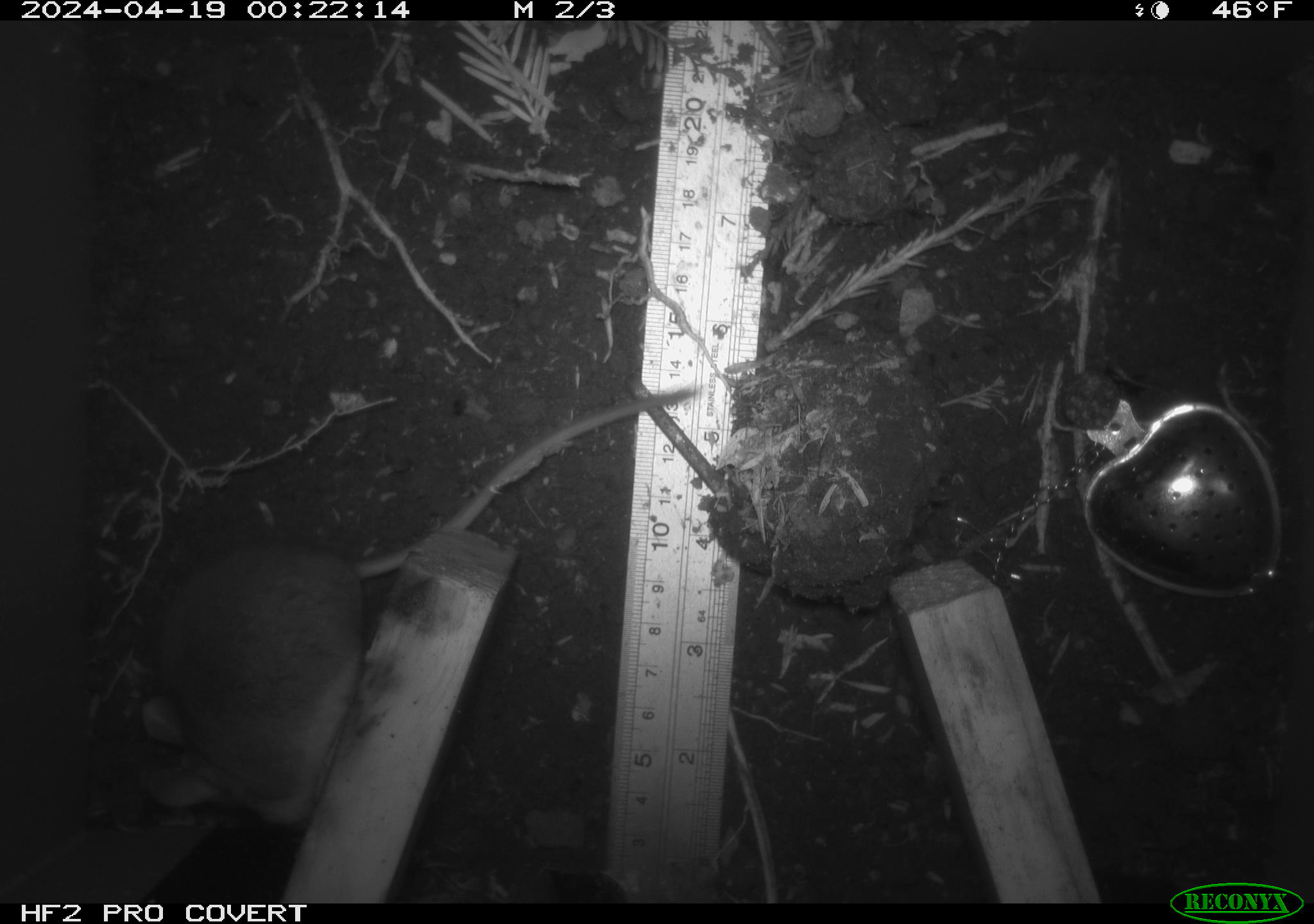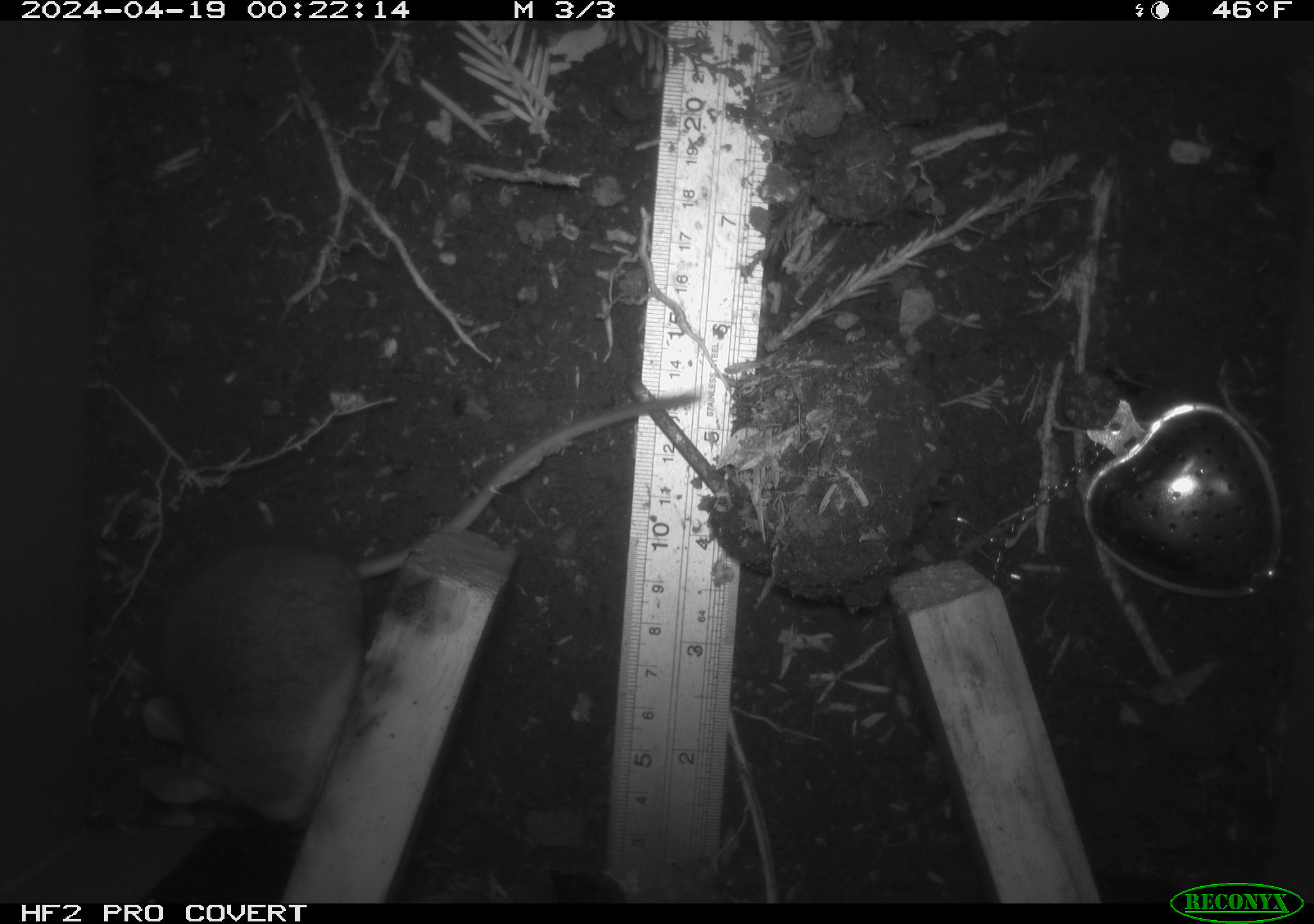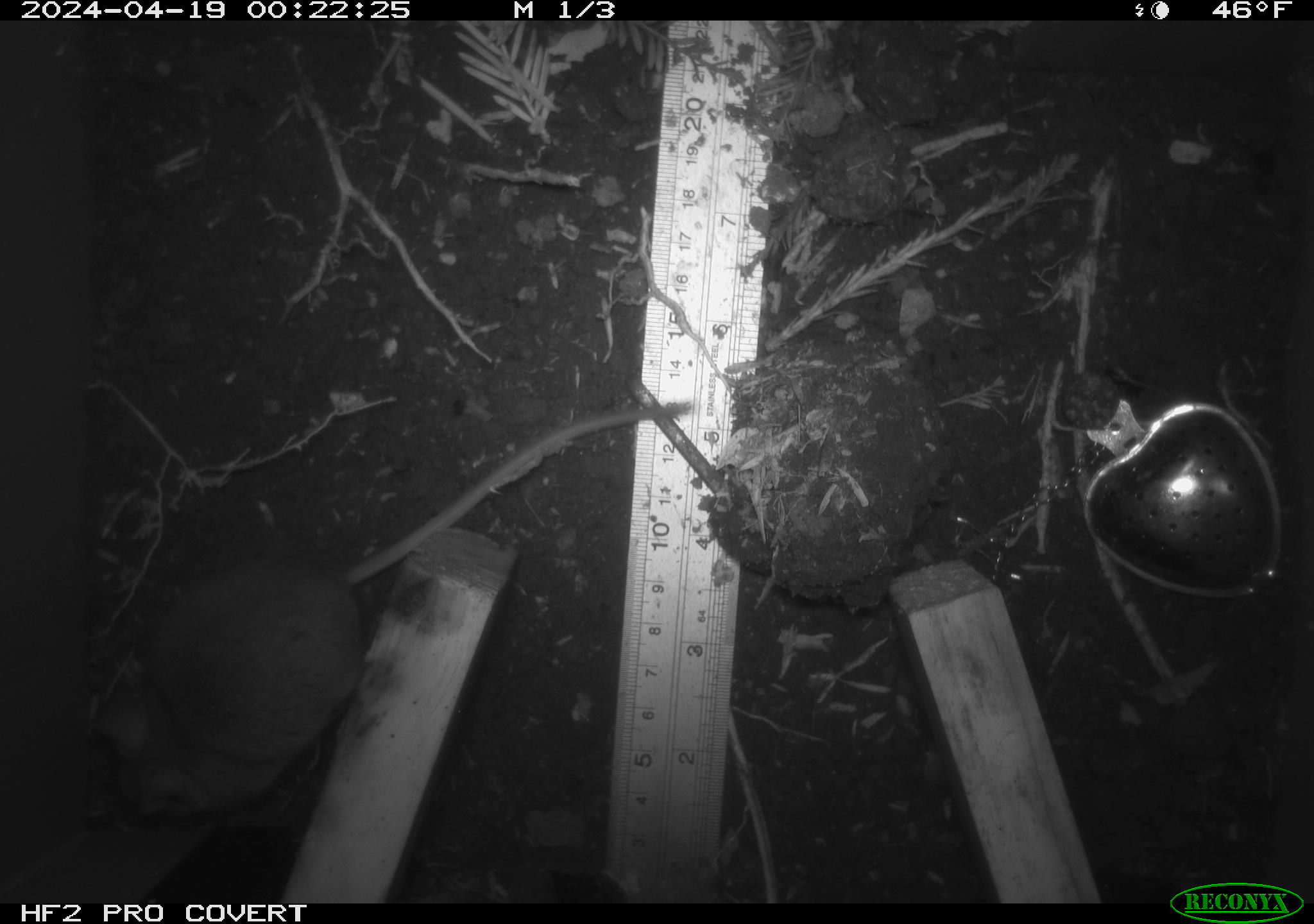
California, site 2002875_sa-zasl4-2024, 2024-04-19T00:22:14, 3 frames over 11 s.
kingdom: Animalia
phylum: Chordata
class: Mammalia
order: Rodentia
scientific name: Rodentia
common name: mouse species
Mouse species (Rodentia).